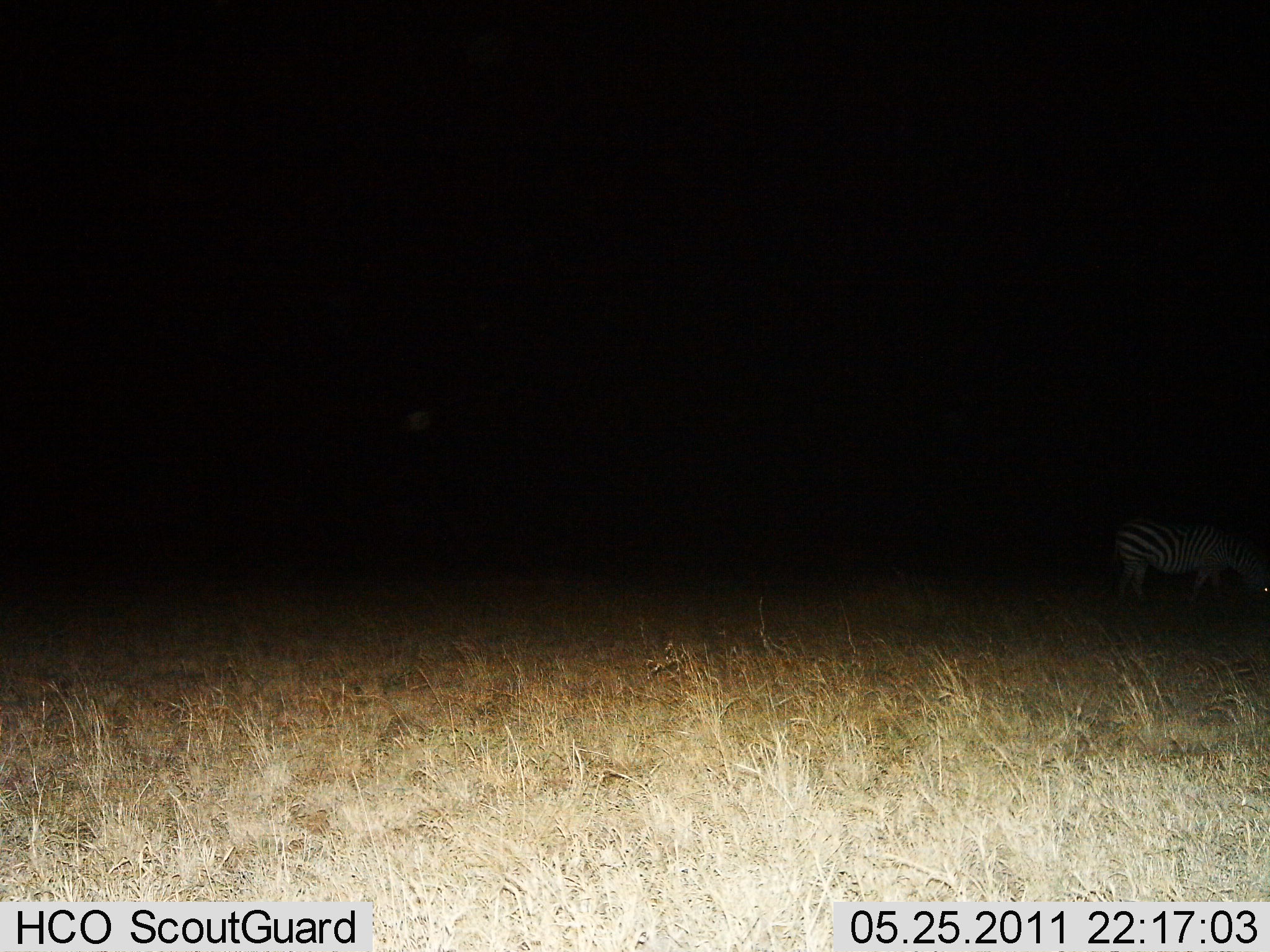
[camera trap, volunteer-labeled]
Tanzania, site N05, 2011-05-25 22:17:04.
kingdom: Animalia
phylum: Chordata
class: Mammalia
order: Perissodactyla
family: Equidae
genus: Equus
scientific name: Equus quagga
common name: plains zebra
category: zebra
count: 1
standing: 70%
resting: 0%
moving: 10%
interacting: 0%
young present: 0%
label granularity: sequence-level